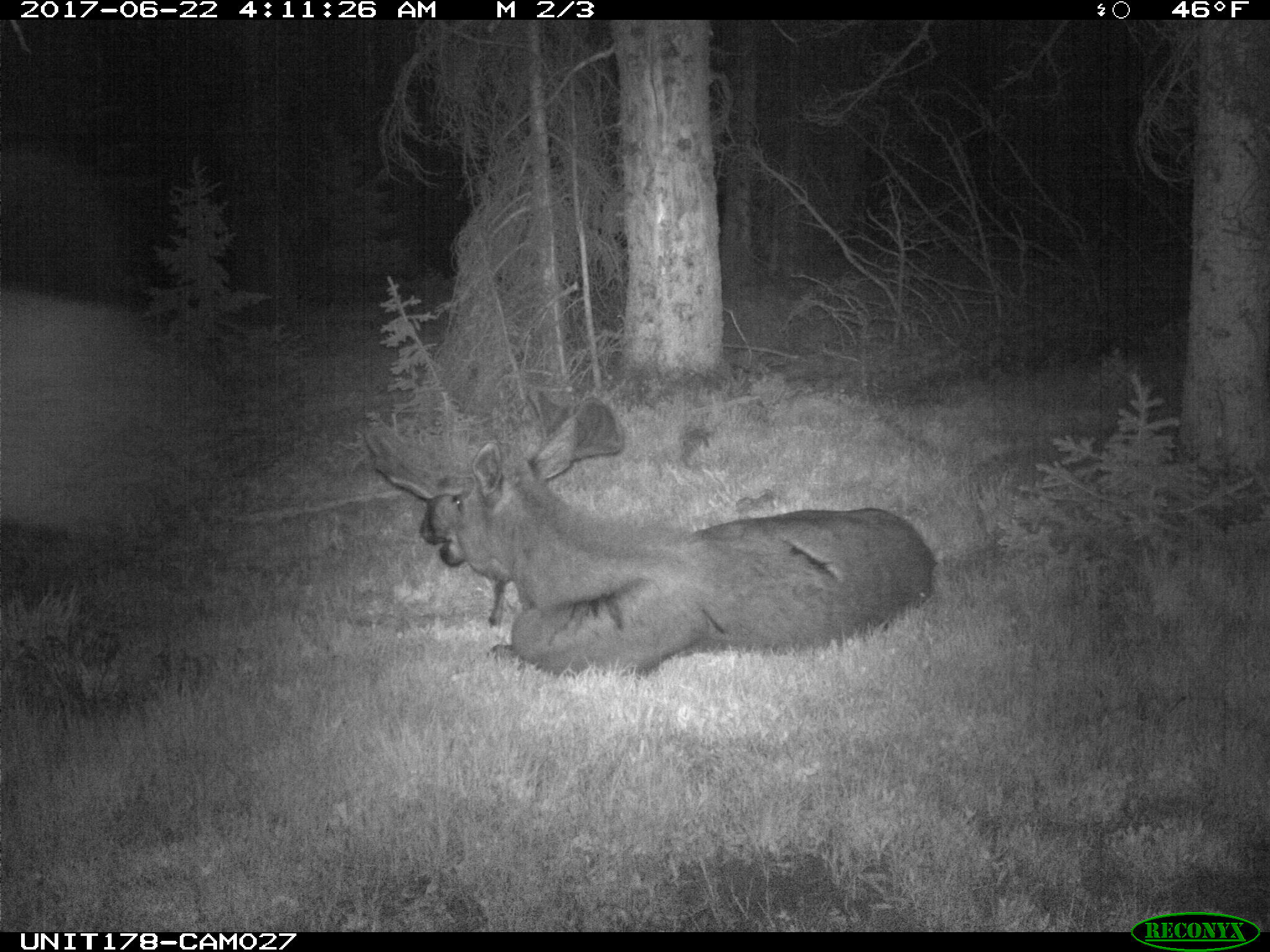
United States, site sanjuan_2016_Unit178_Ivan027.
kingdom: Animalia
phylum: Chordata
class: Mammalia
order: Artiodactyla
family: Cervidae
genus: Alces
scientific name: Alces alces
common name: moose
Alces alces (moose).